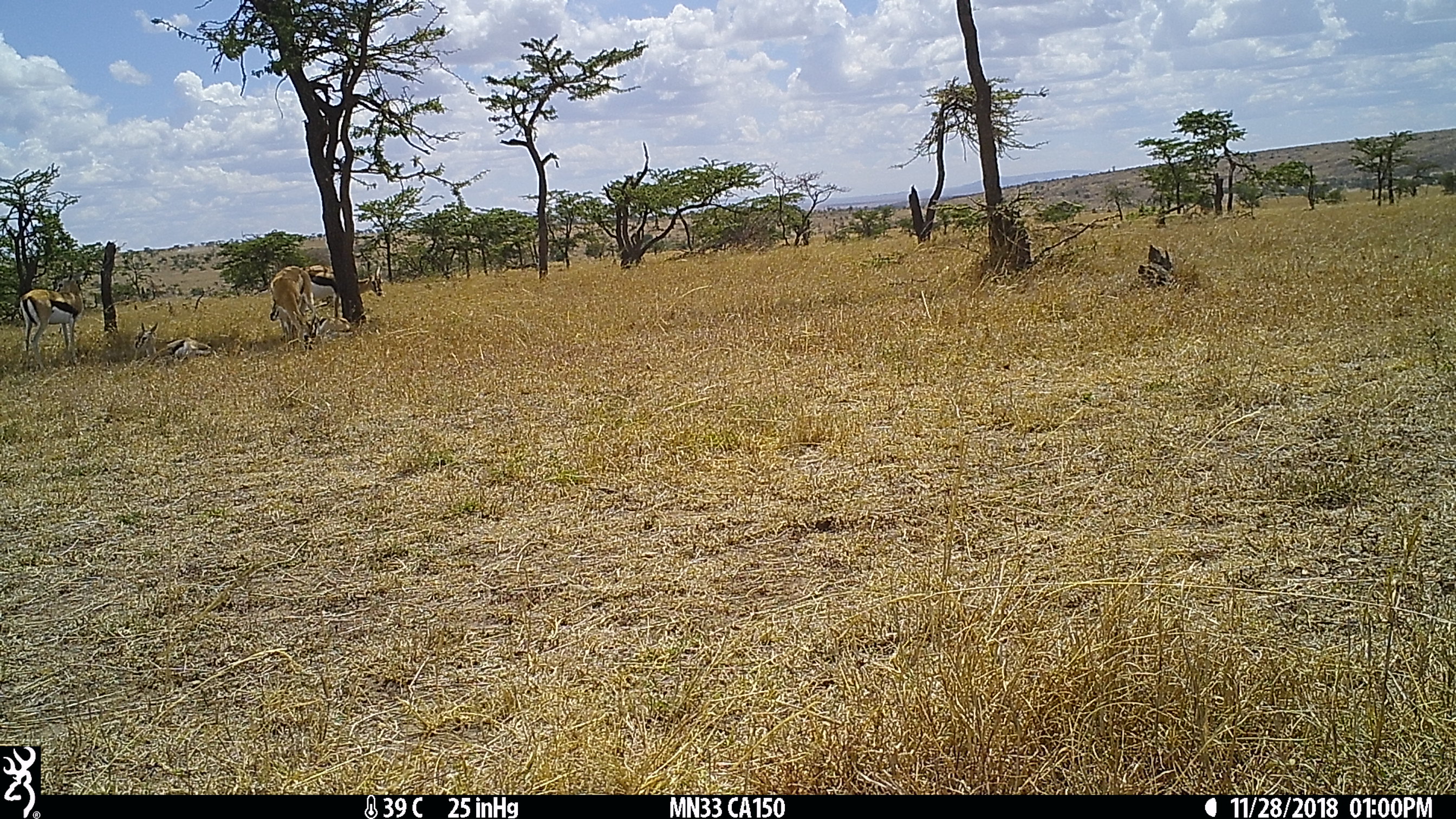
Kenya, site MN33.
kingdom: Animalia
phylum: Chordata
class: Mammalia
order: Artiodactyla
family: Bovidae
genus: Eudorcas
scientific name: Eudorcas thomsonii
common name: thomon's gazelle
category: gazelle thomsons